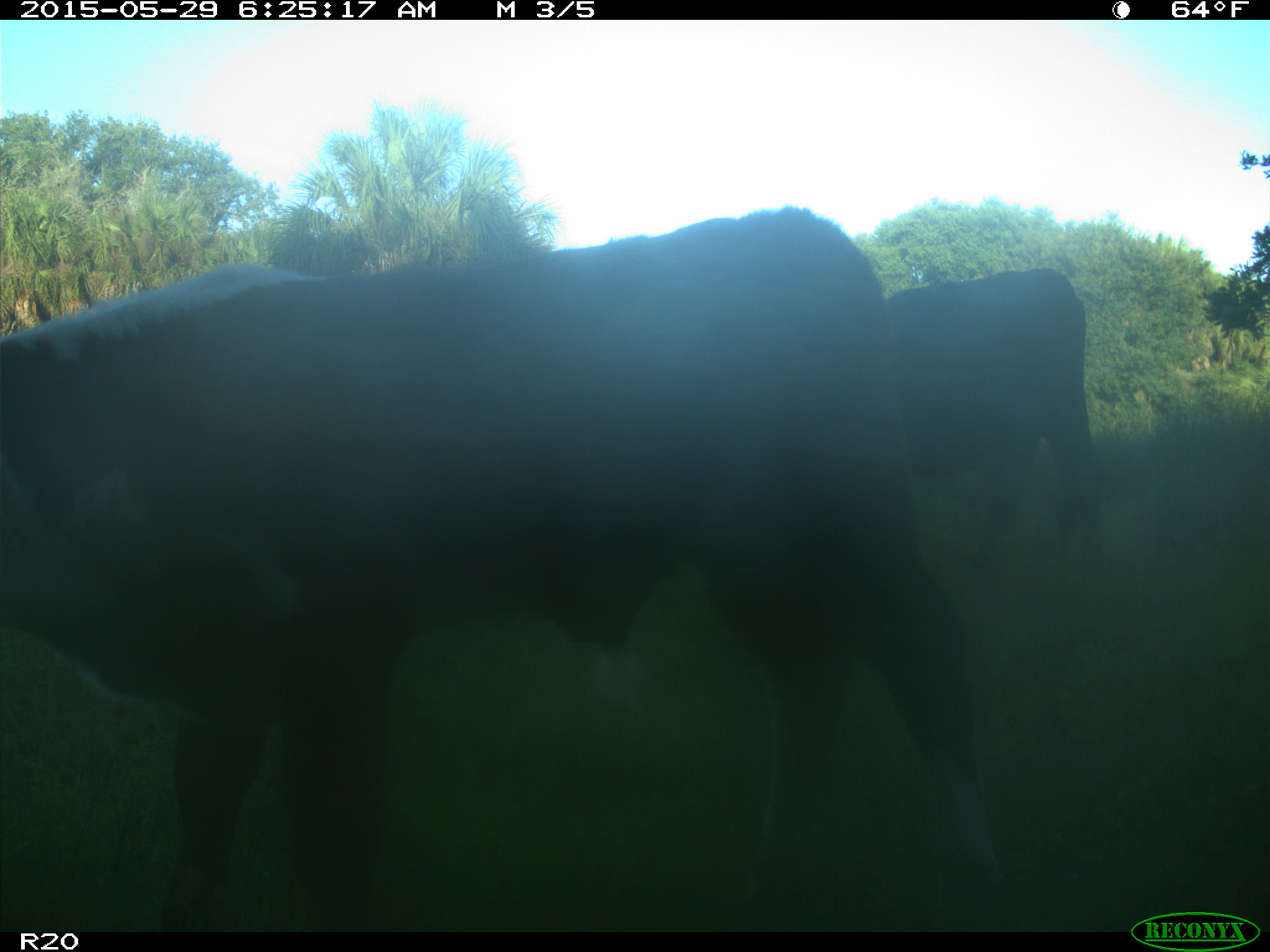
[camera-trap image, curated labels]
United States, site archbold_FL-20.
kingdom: Animalia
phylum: Chordata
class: Mammalia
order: Artiodactyla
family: Bovidae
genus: Bos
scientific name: Bos taurus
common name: domestic cow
Bos taurus (domestic cow).